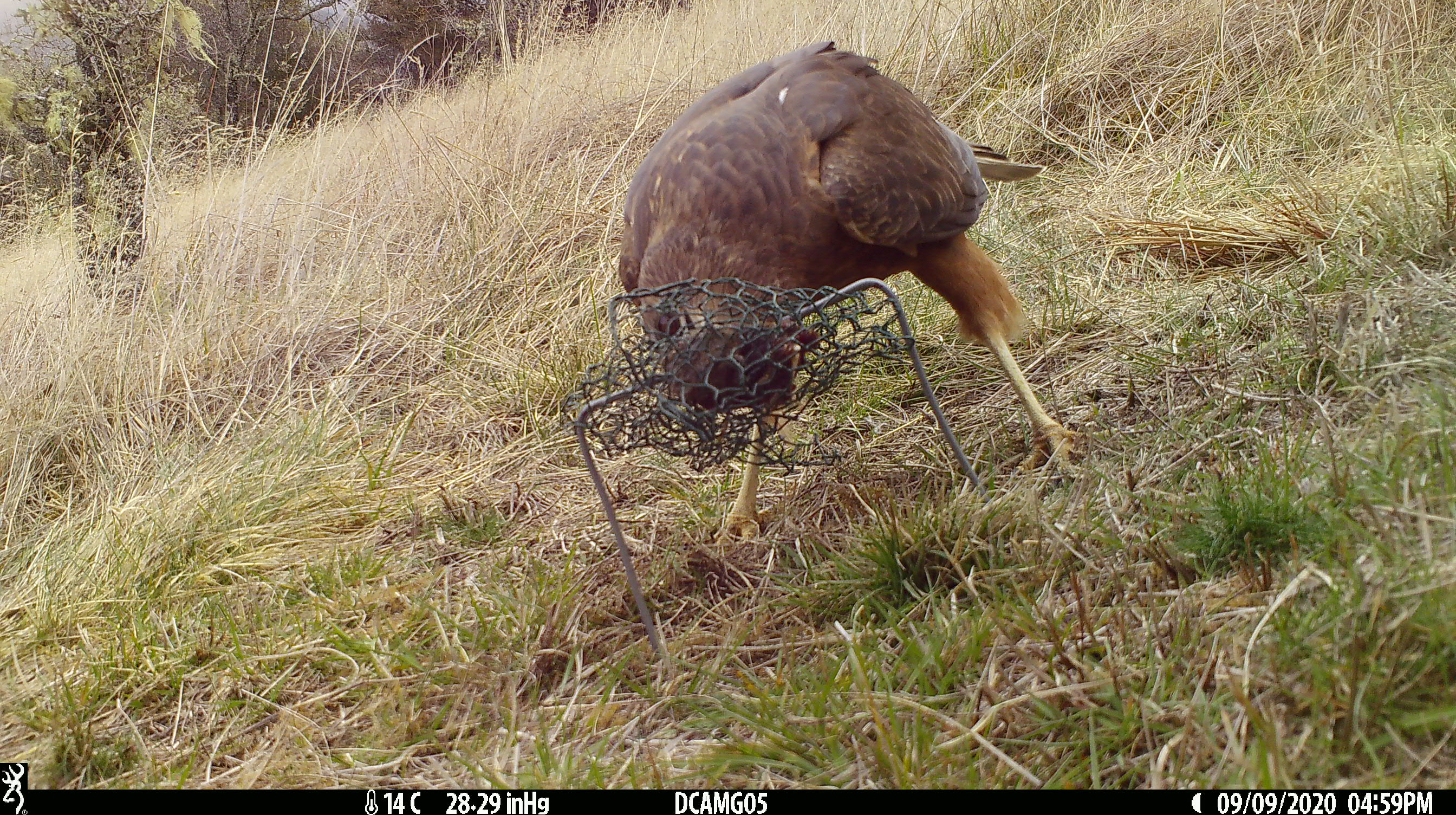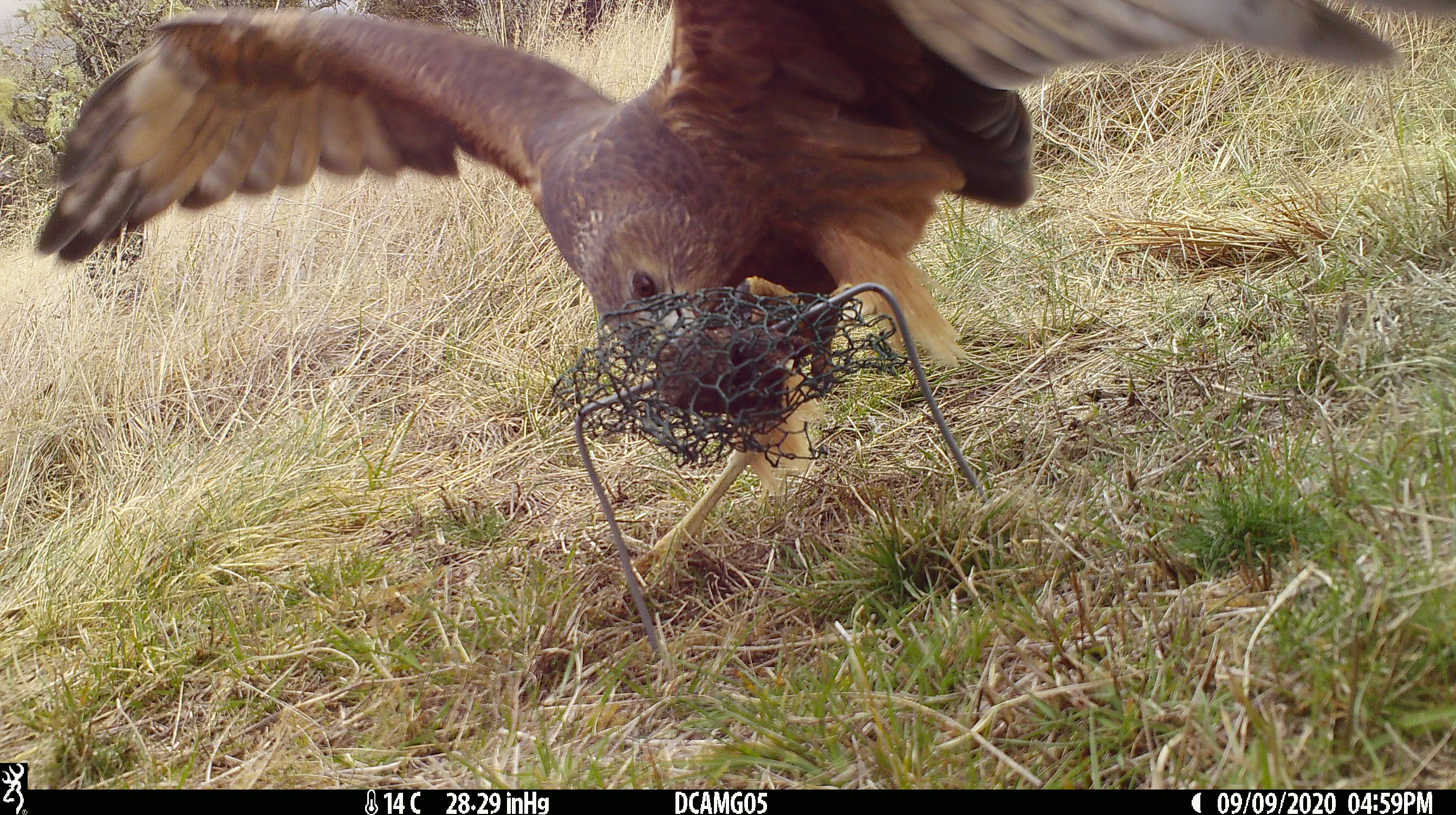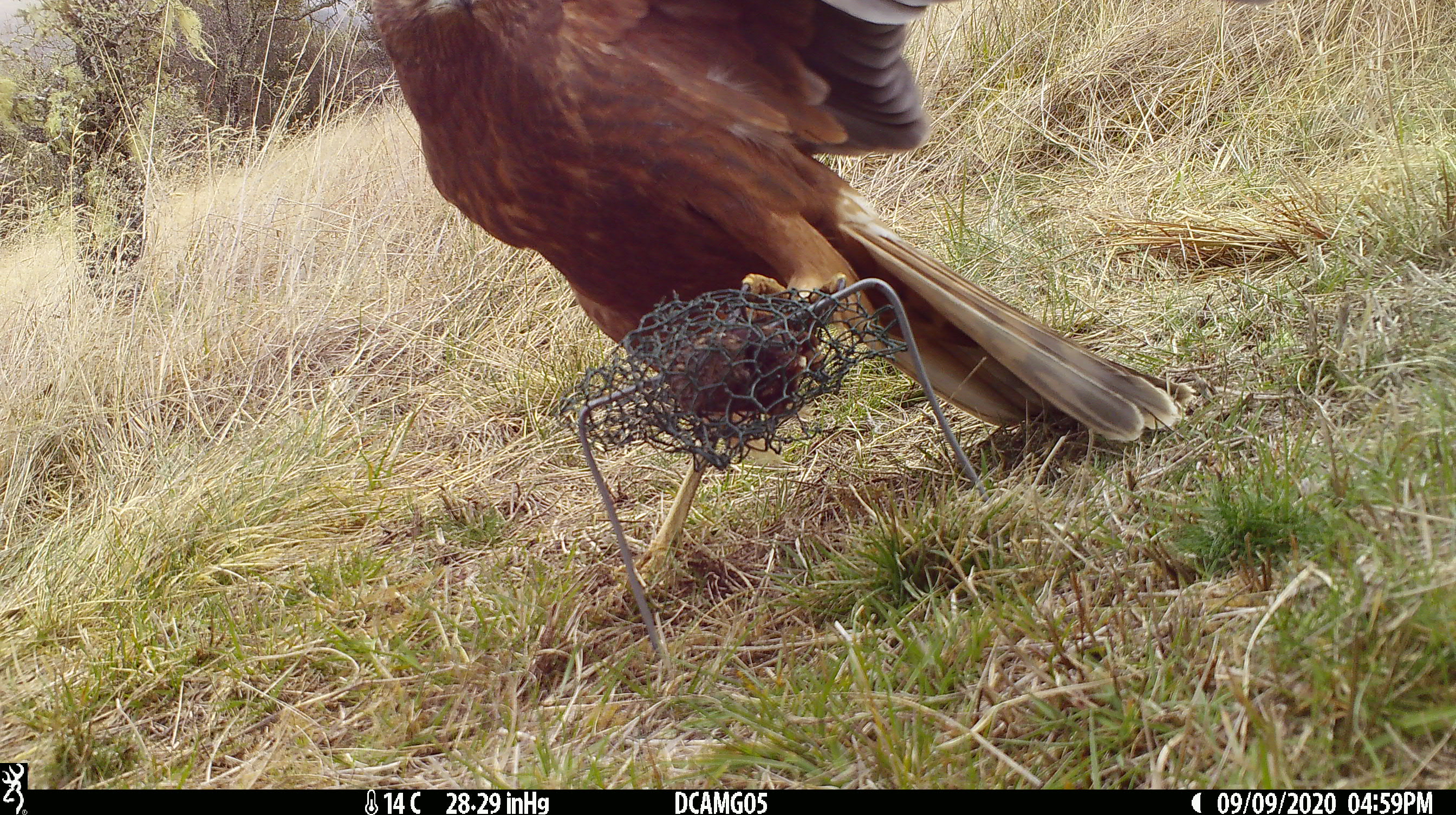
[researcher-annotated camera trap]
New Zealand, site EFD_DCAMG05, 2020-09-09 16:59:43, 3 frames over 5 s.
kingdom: Animalia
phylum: Chordata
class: Aves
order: Accipitriformes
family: Accipitridae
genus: Circus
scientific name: Circus approximans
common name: swamp harrier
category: harrier